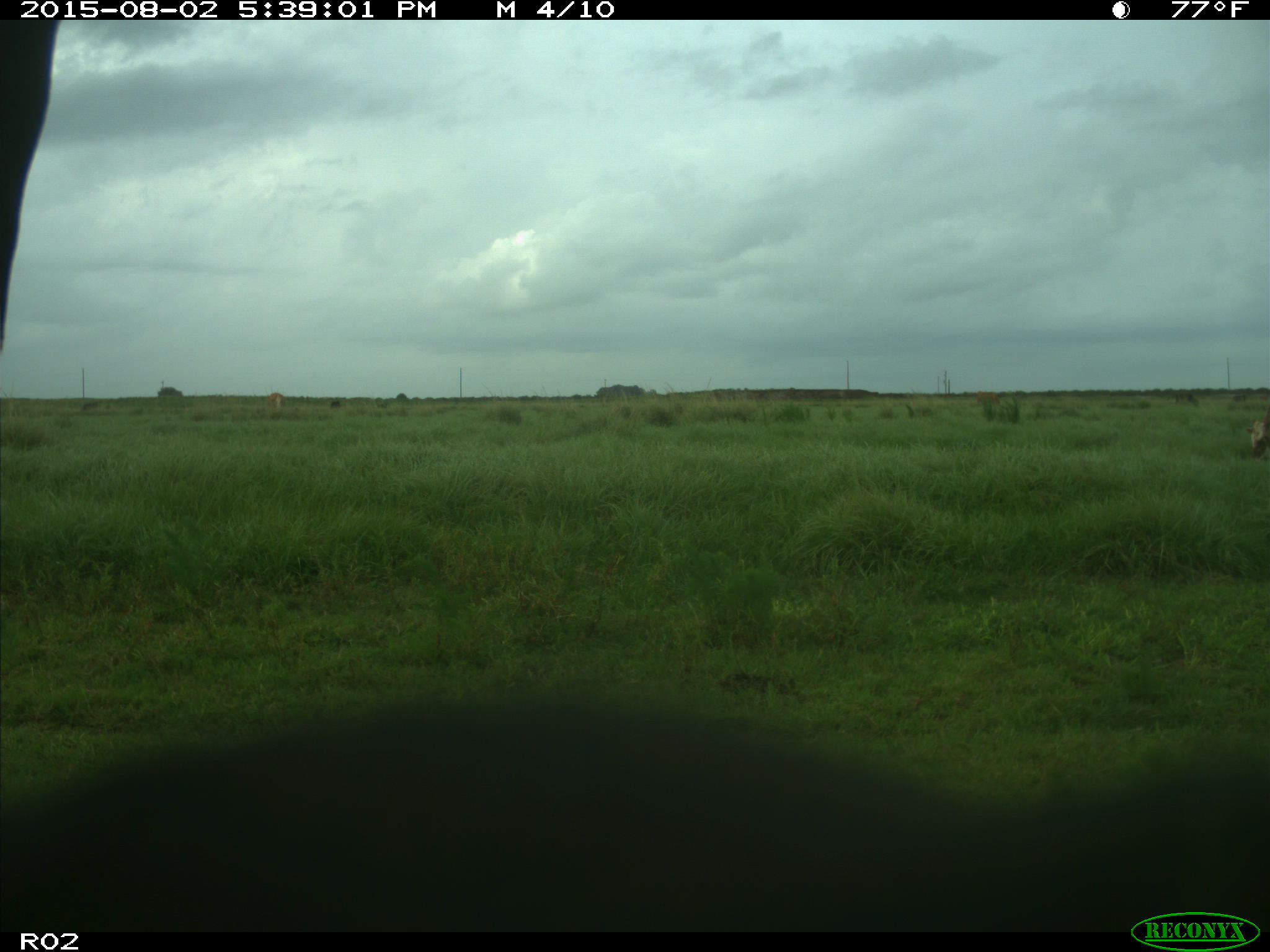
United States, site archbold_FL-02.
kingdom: Animalia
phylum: Chordata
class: Mammalia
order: Artiodactyla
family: Bovidae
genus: Bos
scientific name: Bos taurus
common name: domestic cow